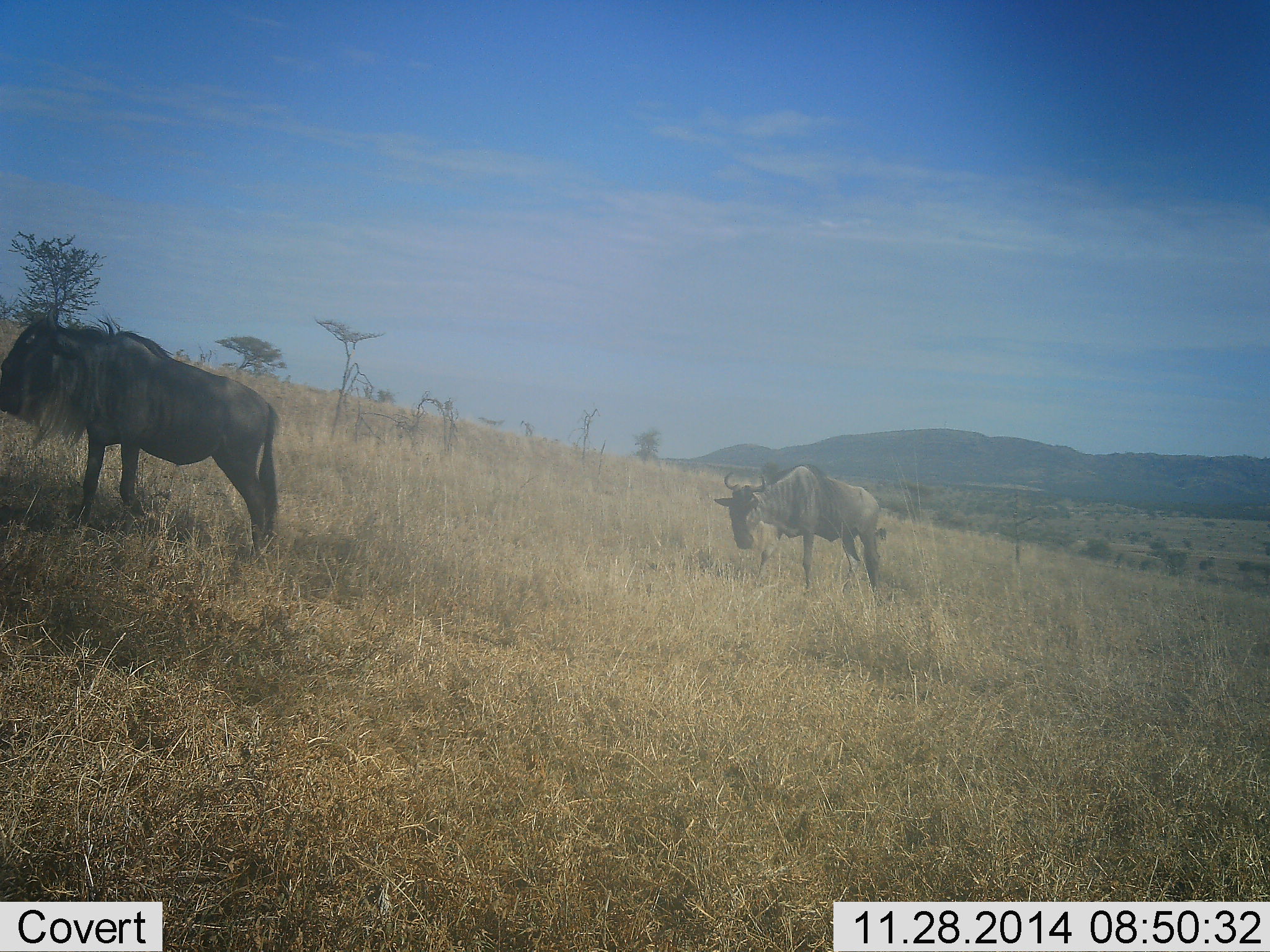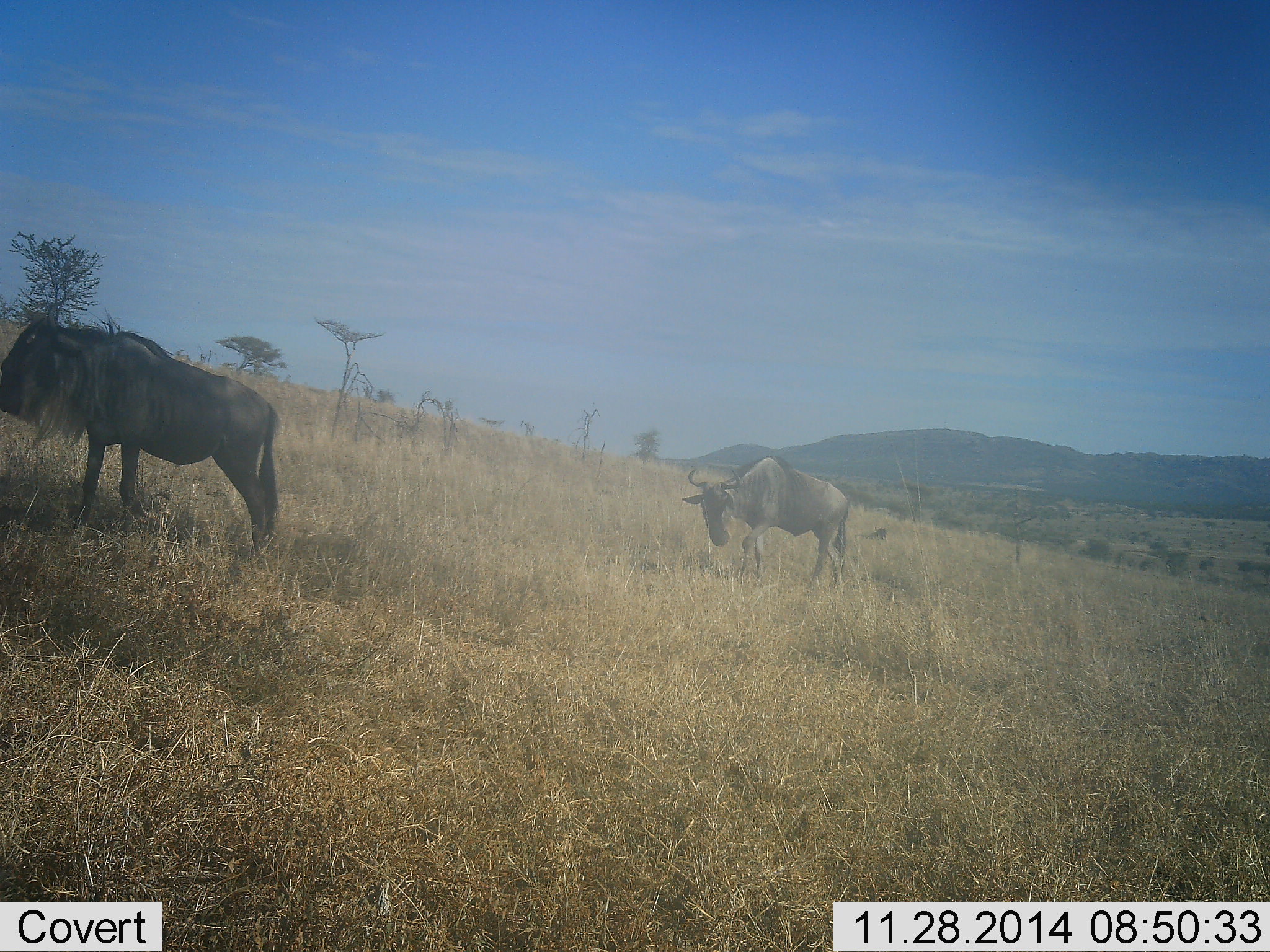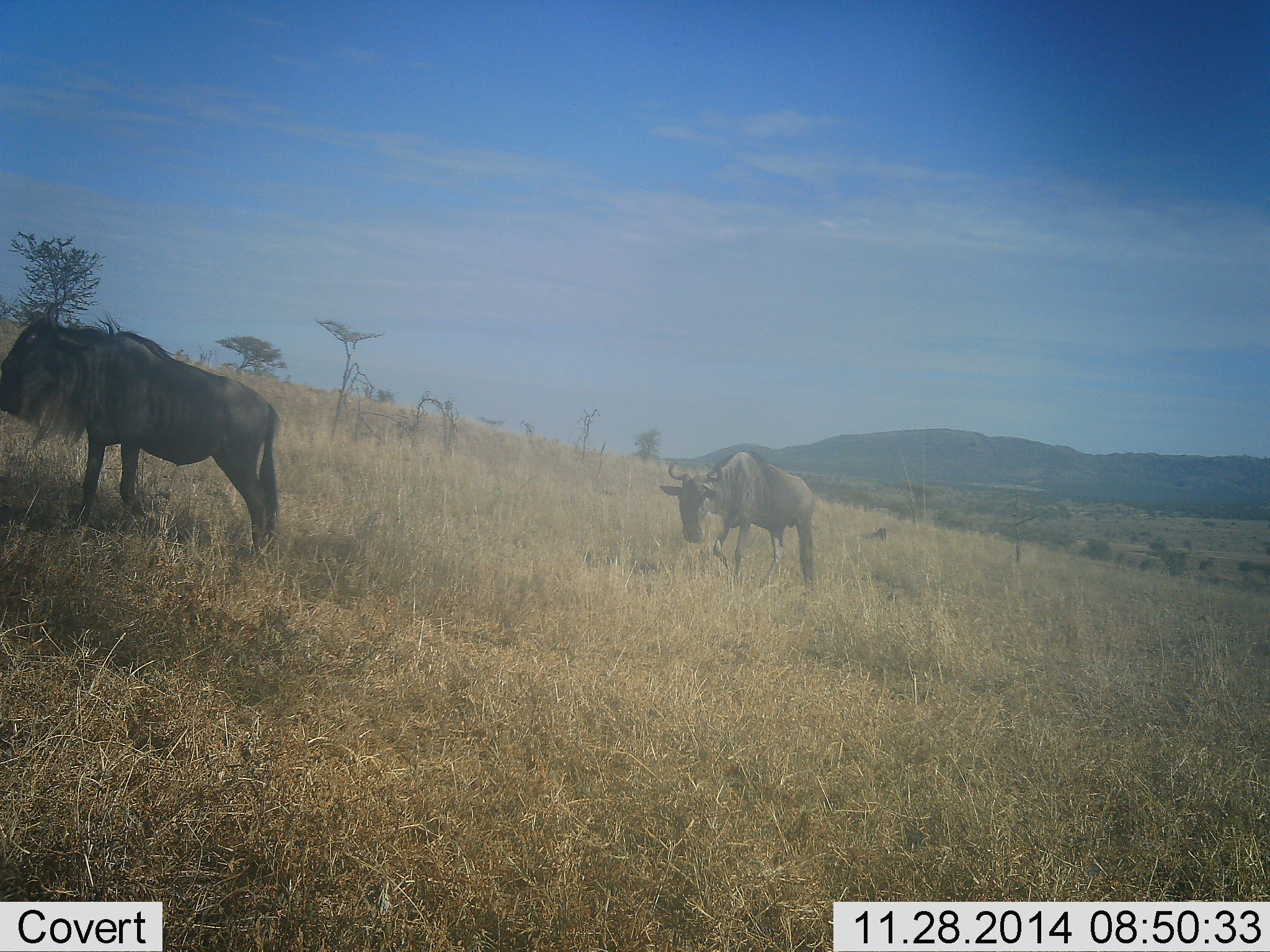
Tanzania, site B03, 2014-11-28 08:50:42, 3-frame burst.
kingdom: Animalia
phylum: Chordata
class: Mammalia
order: Artiodactyla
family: Bovidae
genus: Connochaetes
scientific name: Connochaetes taurinus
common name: blue wildebeest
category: wildebeest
Wildebeest (blue wildebeest) (Connochaetes taurinus), count 2. Behavior (volunteer vote fractions): standing 80%, resting 0%, moving 60%, interacting 0%. Young present (vote fraction): 0%. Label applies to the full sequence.